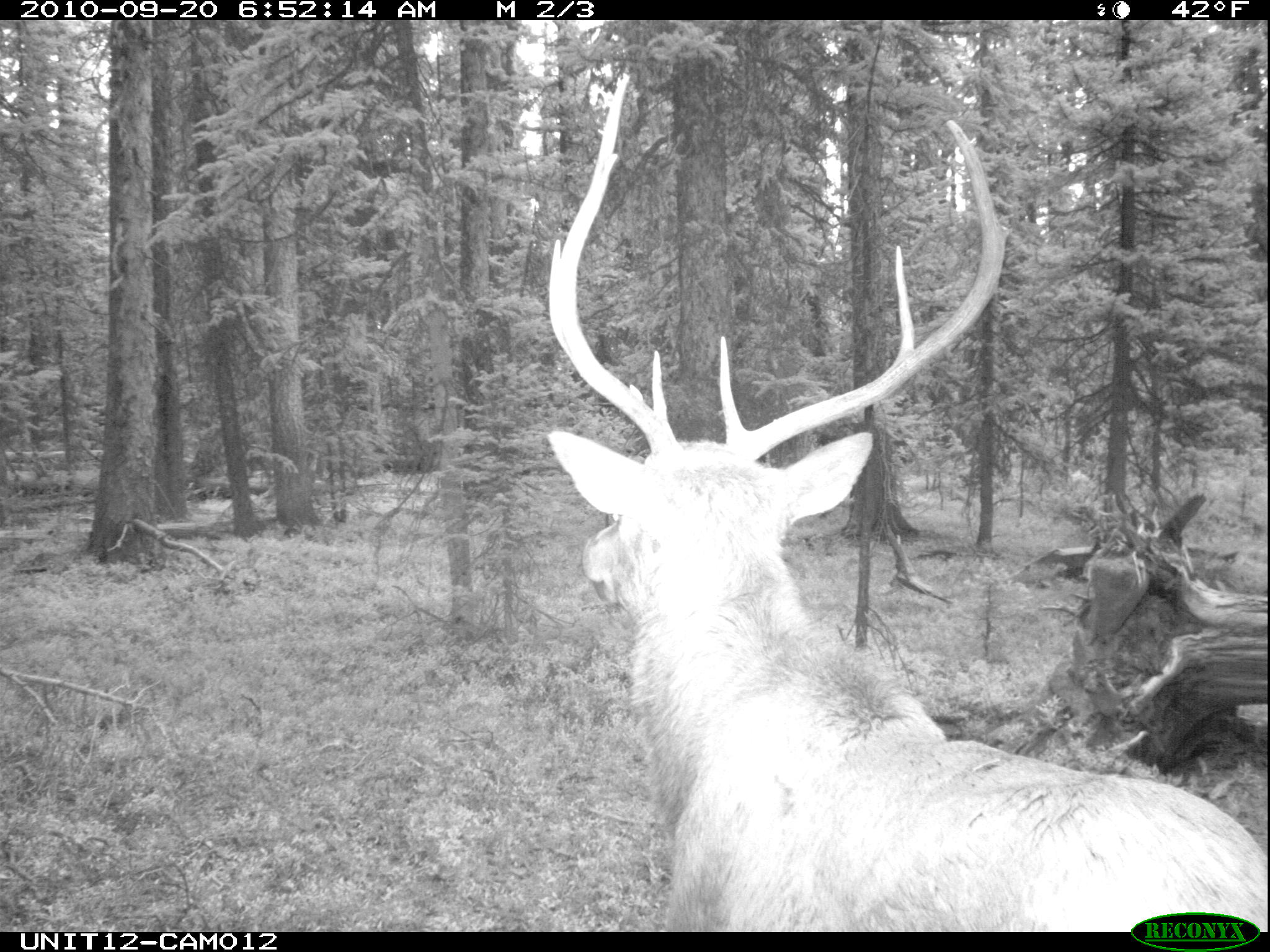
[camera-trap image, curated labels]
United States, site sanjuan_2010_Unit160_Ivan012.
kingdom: Animalia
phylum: Chordata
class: Mammalia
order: Artiodactyla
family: Cervidae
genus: Cervus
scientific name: Cervus elaphus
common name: red deer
Cervus elaphus (red deer).